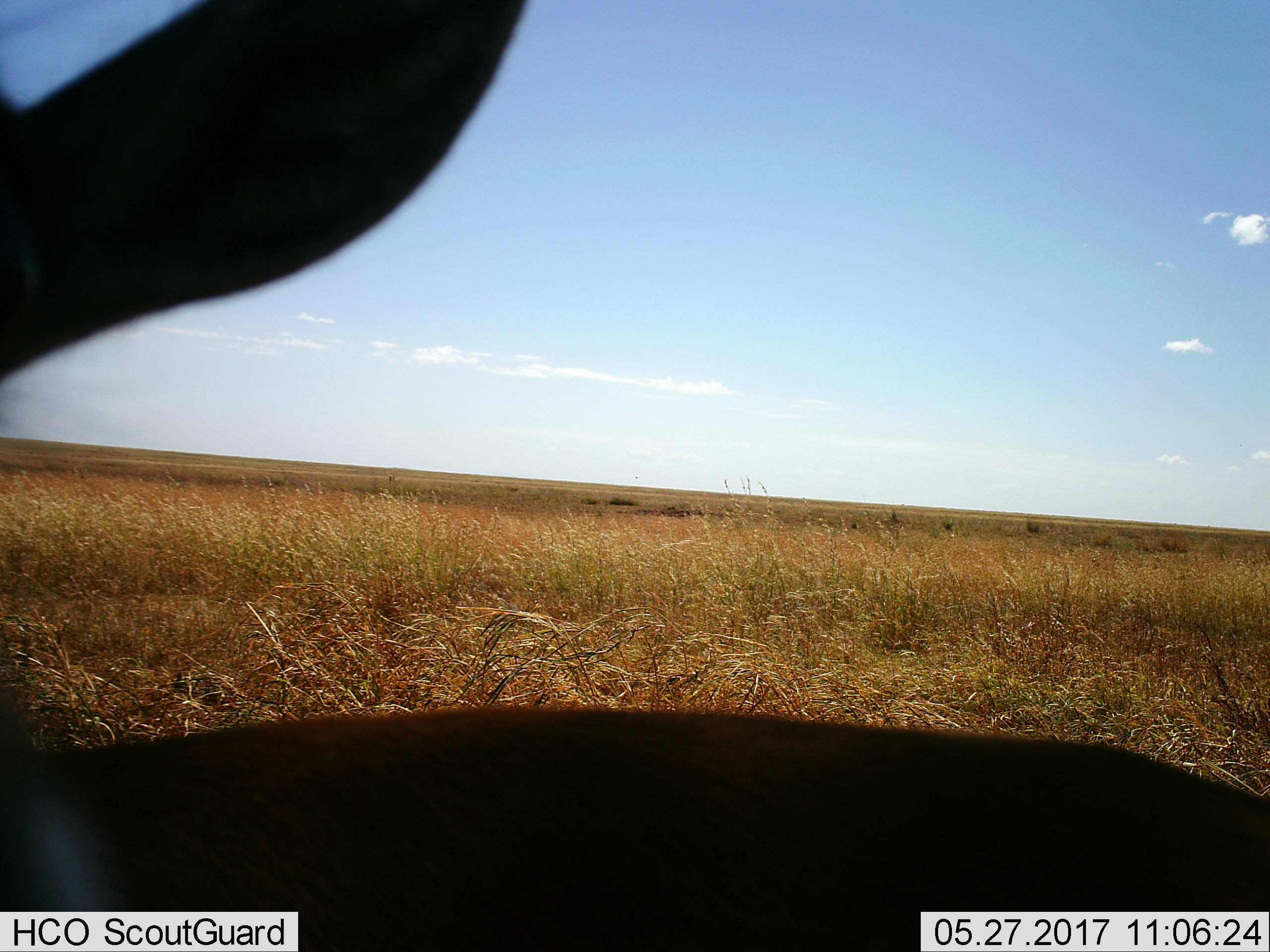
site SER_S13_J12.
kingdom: Animalia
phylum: Chordata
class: Mammalia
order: Artiodactyla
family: Bovidae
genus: Eudorcas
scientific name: Eudorcas thomsonii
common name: thomson's gazelle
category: gazellethomsons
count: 1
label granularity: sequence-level